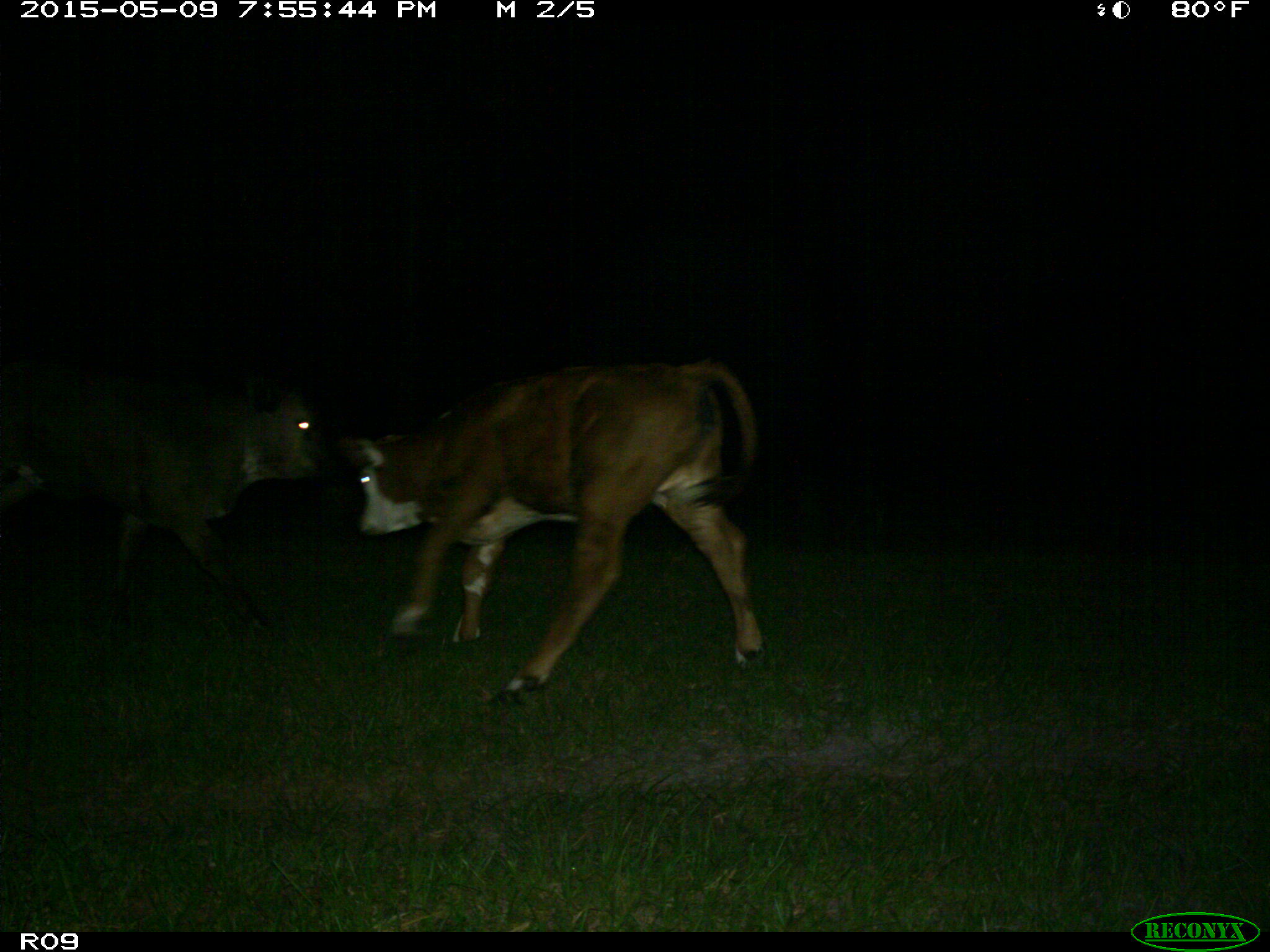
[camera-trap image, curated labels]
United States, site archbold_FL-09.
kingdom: Animalia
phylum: Chordata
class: Mammalia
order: Artiodactyla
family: Bovidae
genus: Bos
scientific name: Bos taurus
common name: domestic cow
Bos taurus (domestic cow).